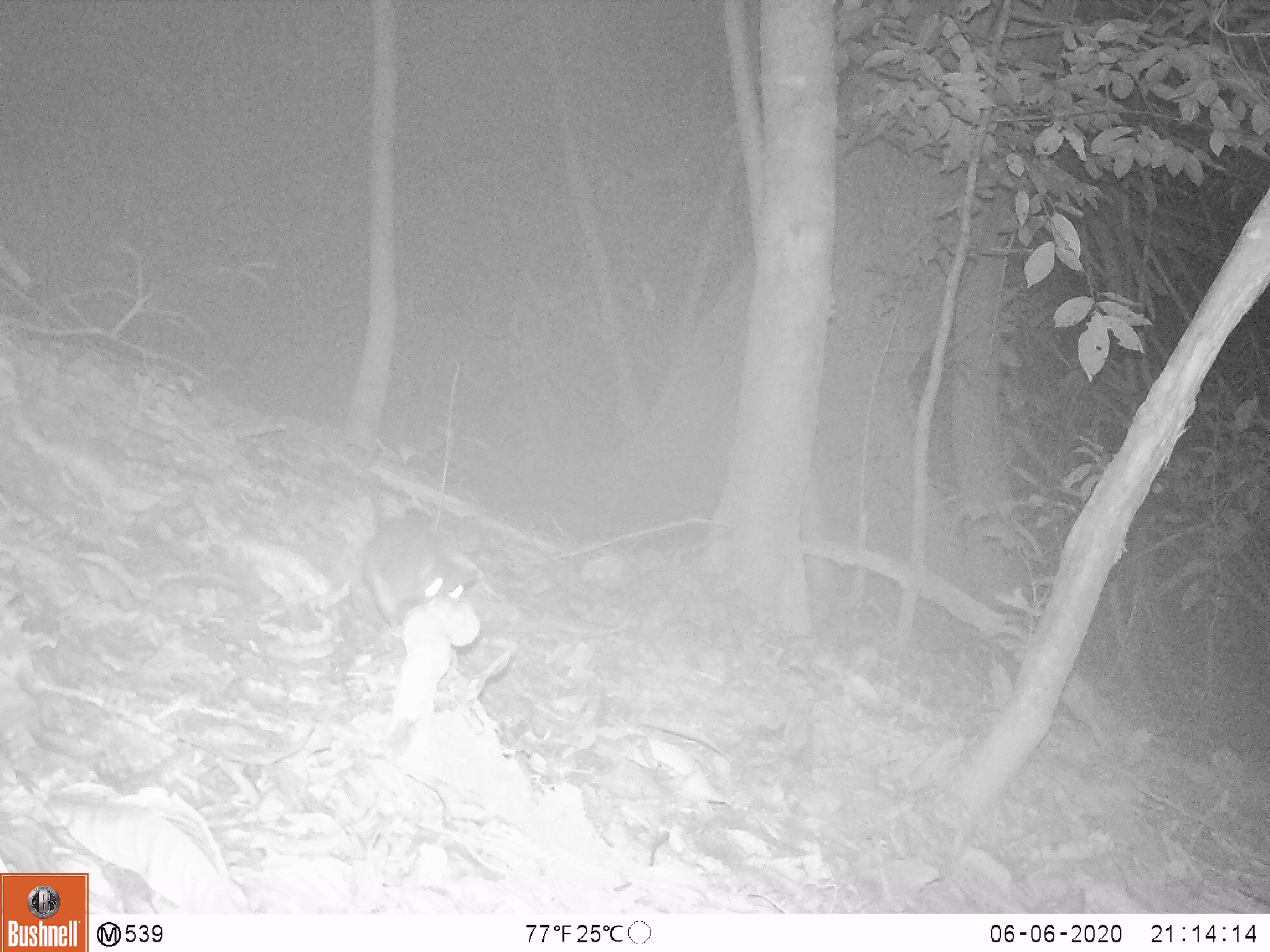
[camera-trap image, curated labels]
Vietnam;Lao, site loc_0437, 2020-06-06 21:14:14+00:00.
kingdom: Animalia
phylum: Chordata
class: Mammalia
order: Rodentia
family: Muridae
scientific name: Muridae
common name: old-world mice and rats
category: unidentified murid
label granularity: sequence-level